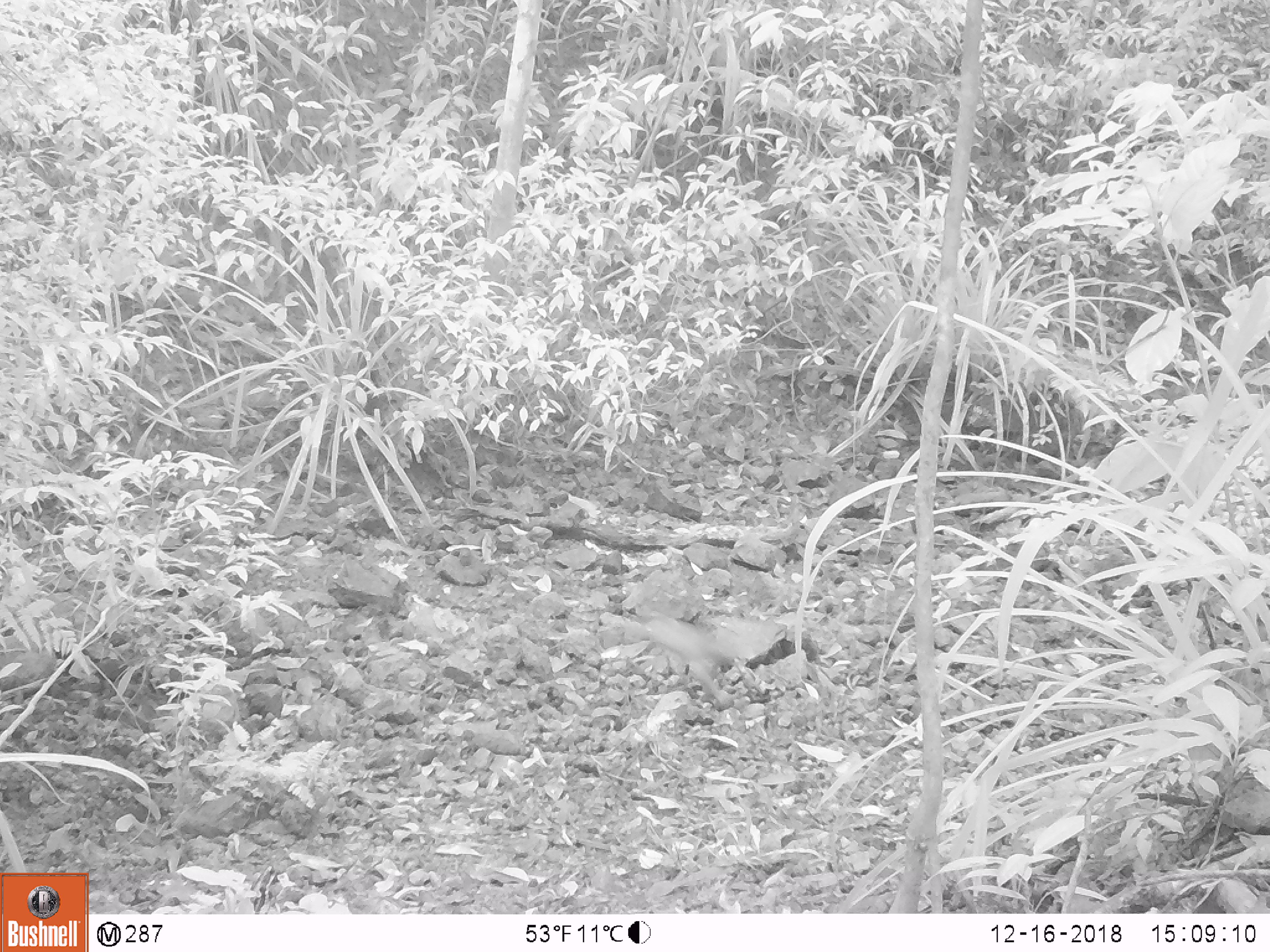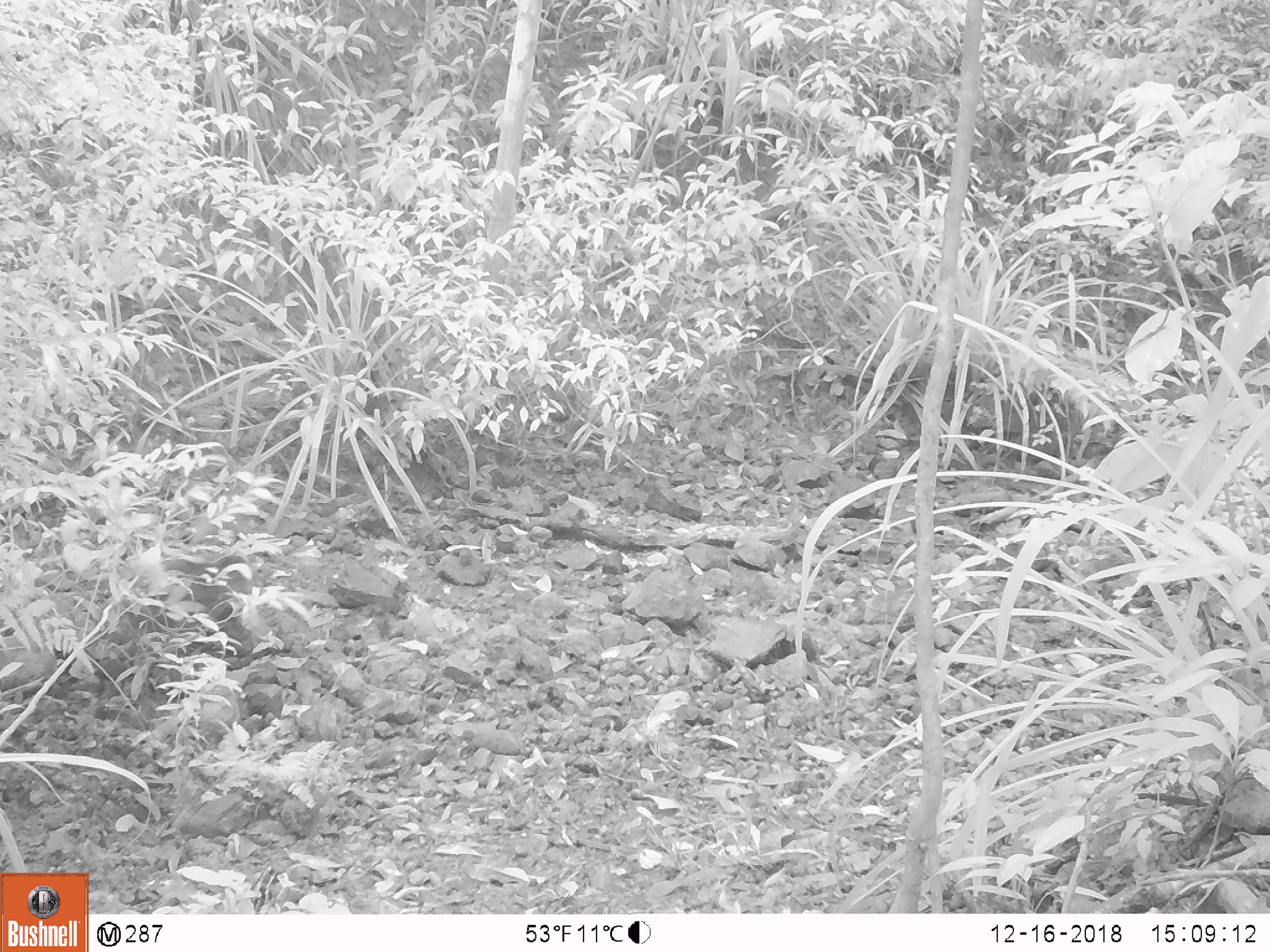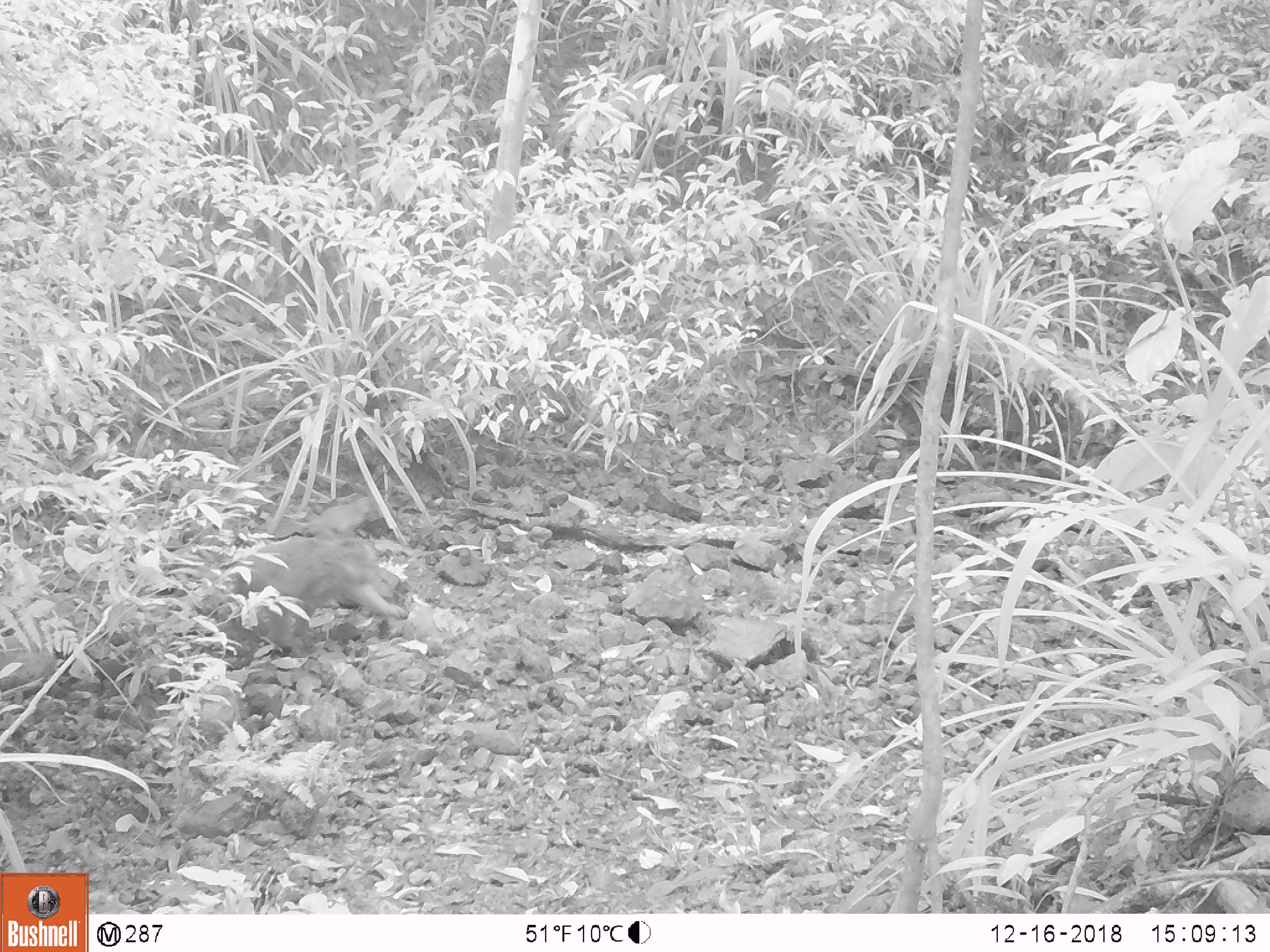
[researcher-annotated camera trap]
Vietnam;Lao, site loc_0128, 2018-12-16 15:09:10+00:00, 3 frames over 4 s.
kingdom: Animalia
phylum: Chordata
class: Mammalia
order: Primates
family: Cercopithecidae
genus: Macaca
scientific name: Macaca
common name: macaques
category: assam or rhesus macaque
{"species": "assam or rhesus macaque (macaques) (Macaca)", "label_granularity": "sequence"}